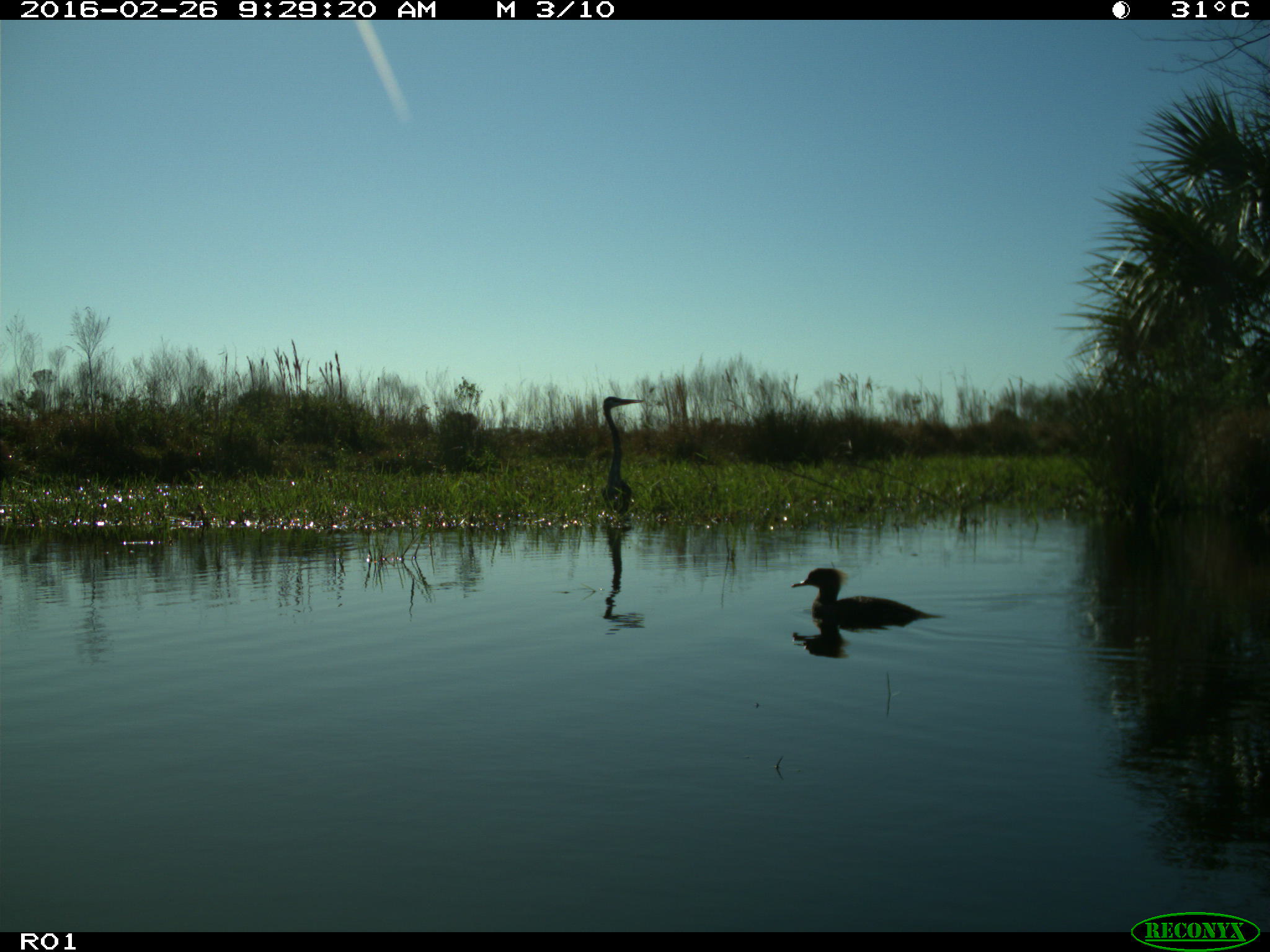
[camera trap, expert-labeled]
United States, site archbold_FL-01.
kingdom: Animalia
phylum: Chordata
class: Aves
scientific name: Aves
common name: birds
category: unidentified bird